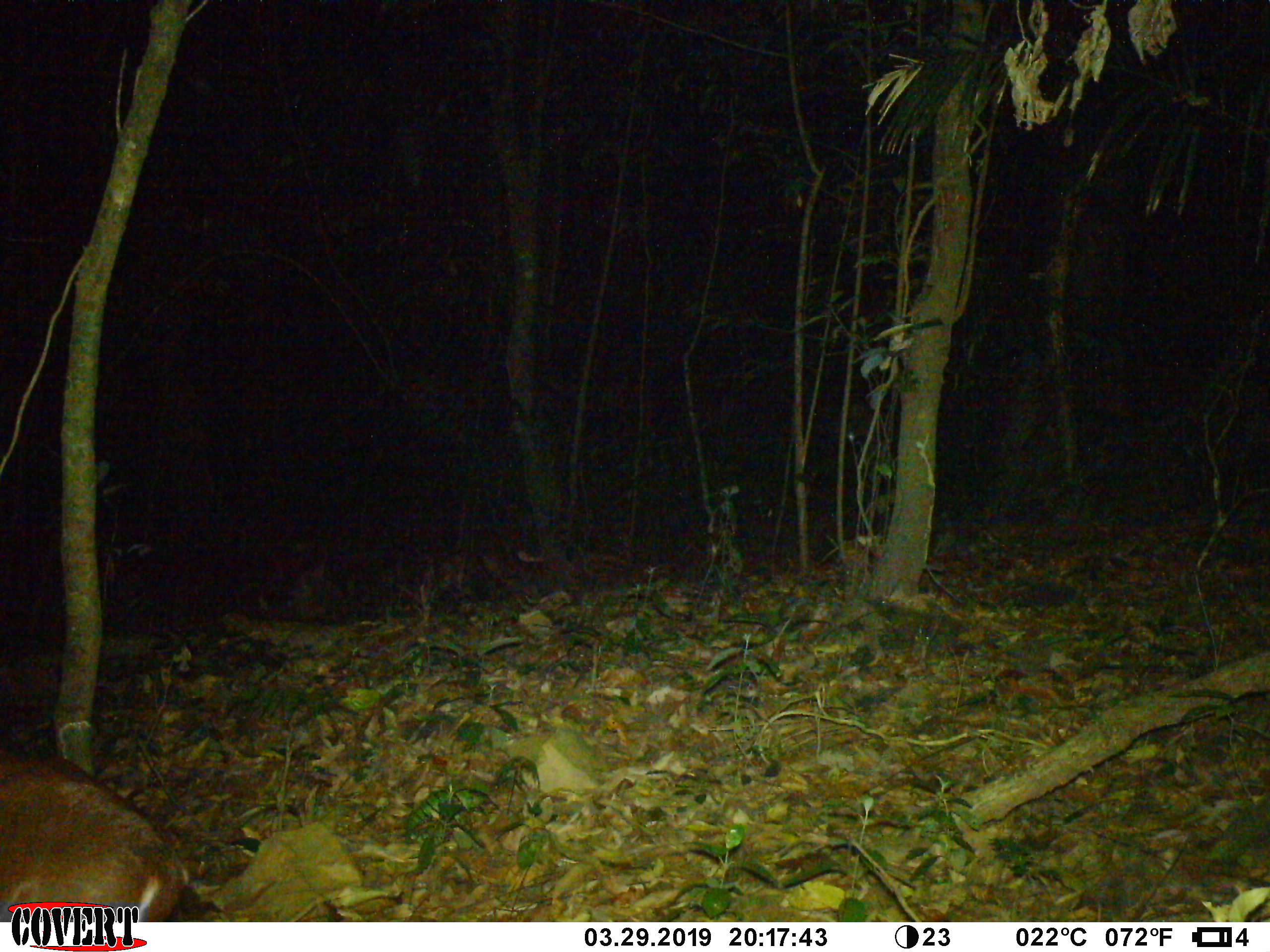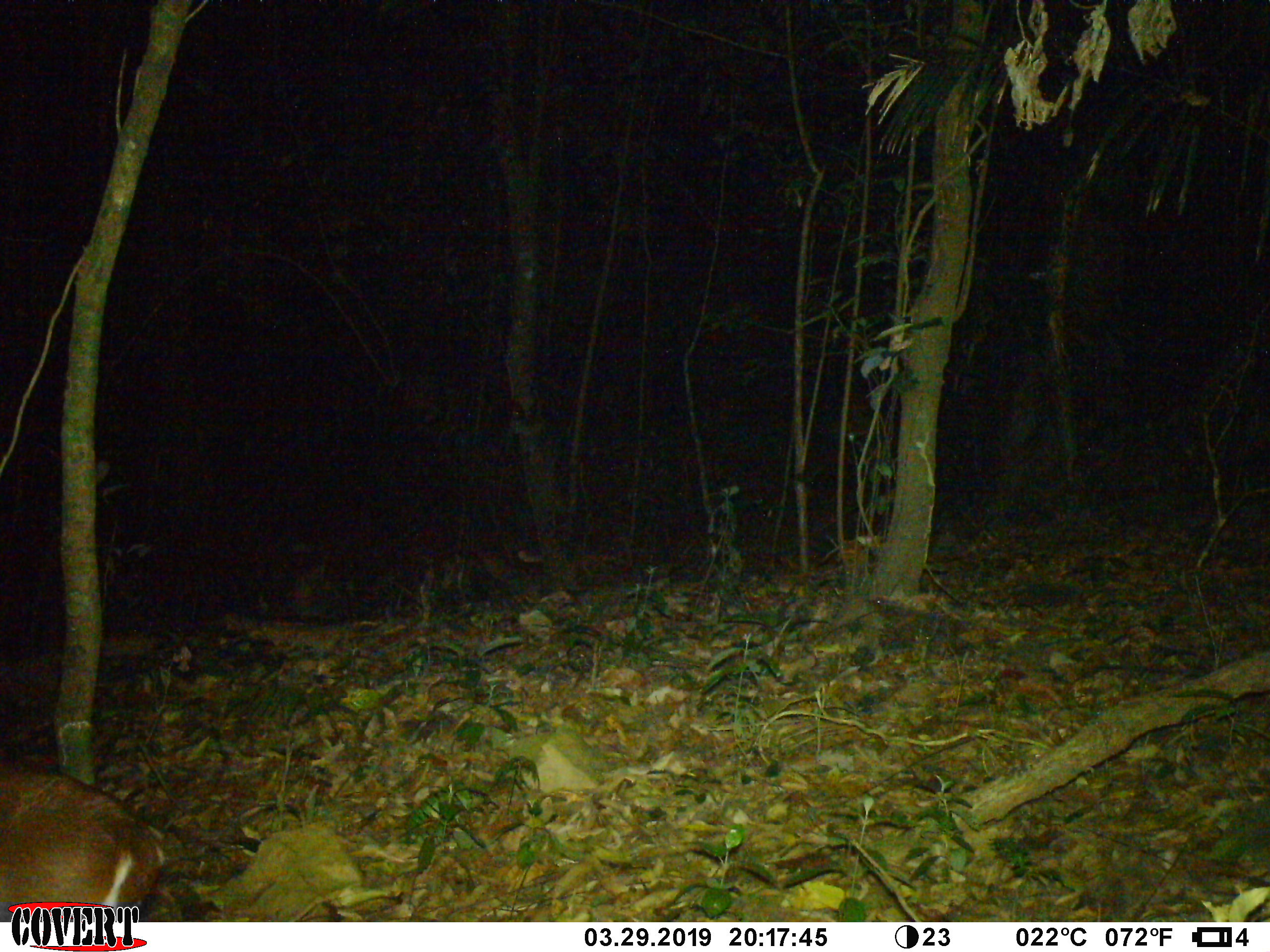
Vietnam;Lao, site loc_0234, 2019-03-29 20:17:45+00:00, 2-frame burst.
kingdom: Animalia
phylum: Chordata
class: Mammalia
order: Artiodactyla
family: Cervidae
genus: Muntiacus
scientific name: Muntiacus vuquangensis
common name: large-antlered muntjac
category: large antlered muntjac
Large antlered muntjac (large-antlered muntjac) (Muntiacus vuquangensis). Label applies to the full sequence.